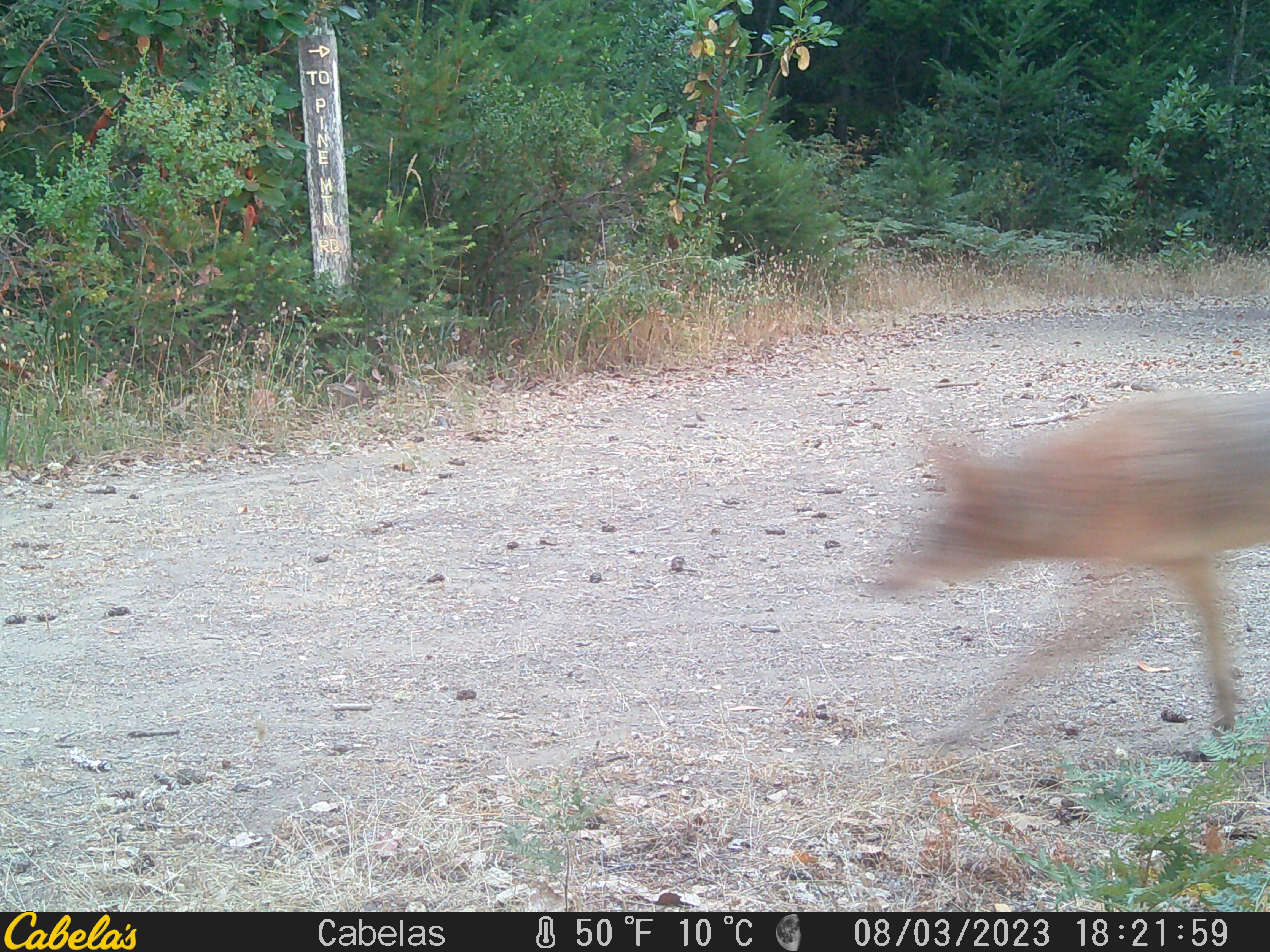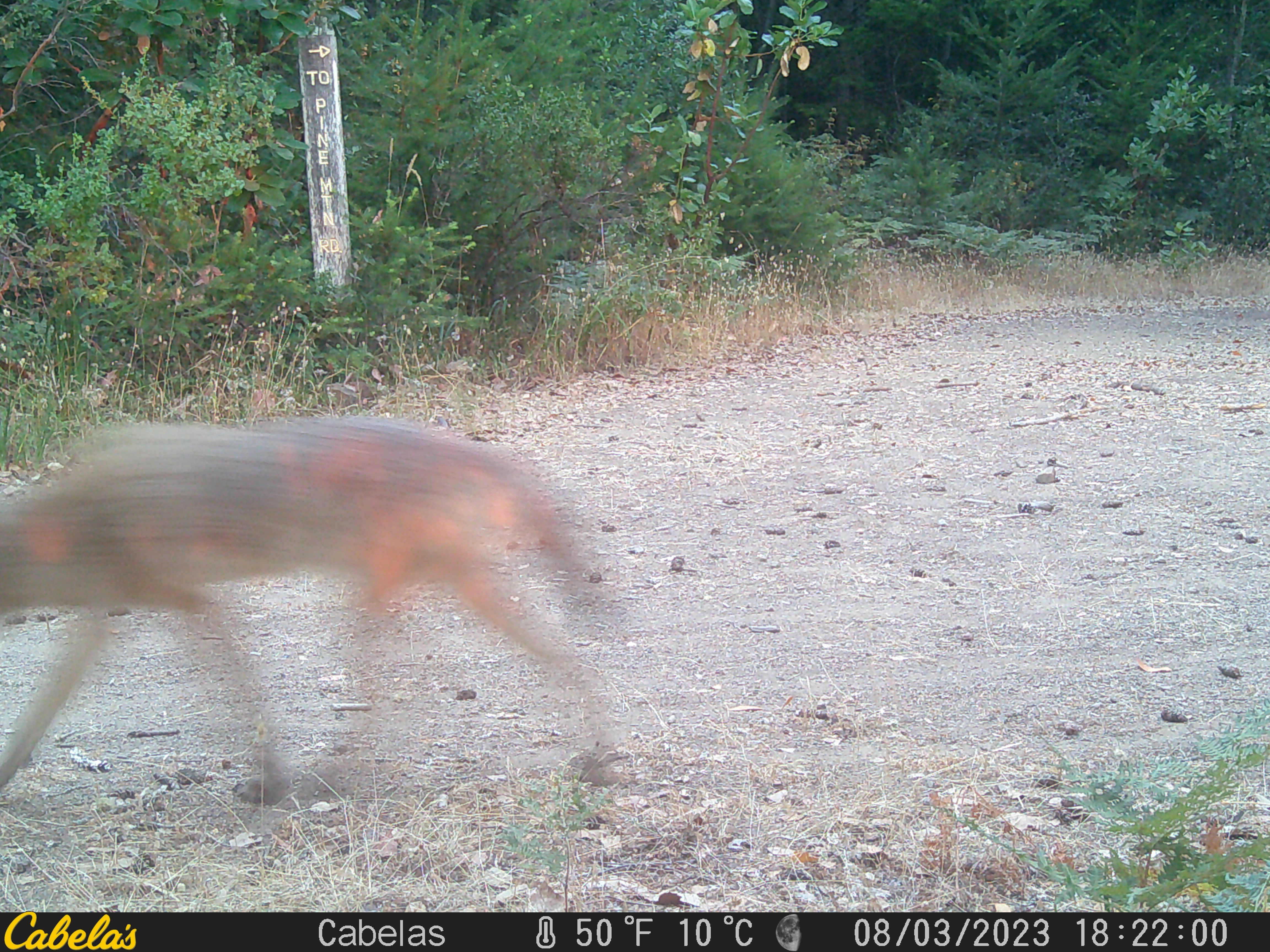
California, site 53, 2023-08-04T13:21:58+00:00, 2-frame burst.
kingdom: Animalia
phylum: Chordata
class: Mammalia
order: Carnivora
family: Canidae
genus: Canis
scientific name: Canis latrans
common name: coyote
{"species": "coyote (Canis latrans)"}